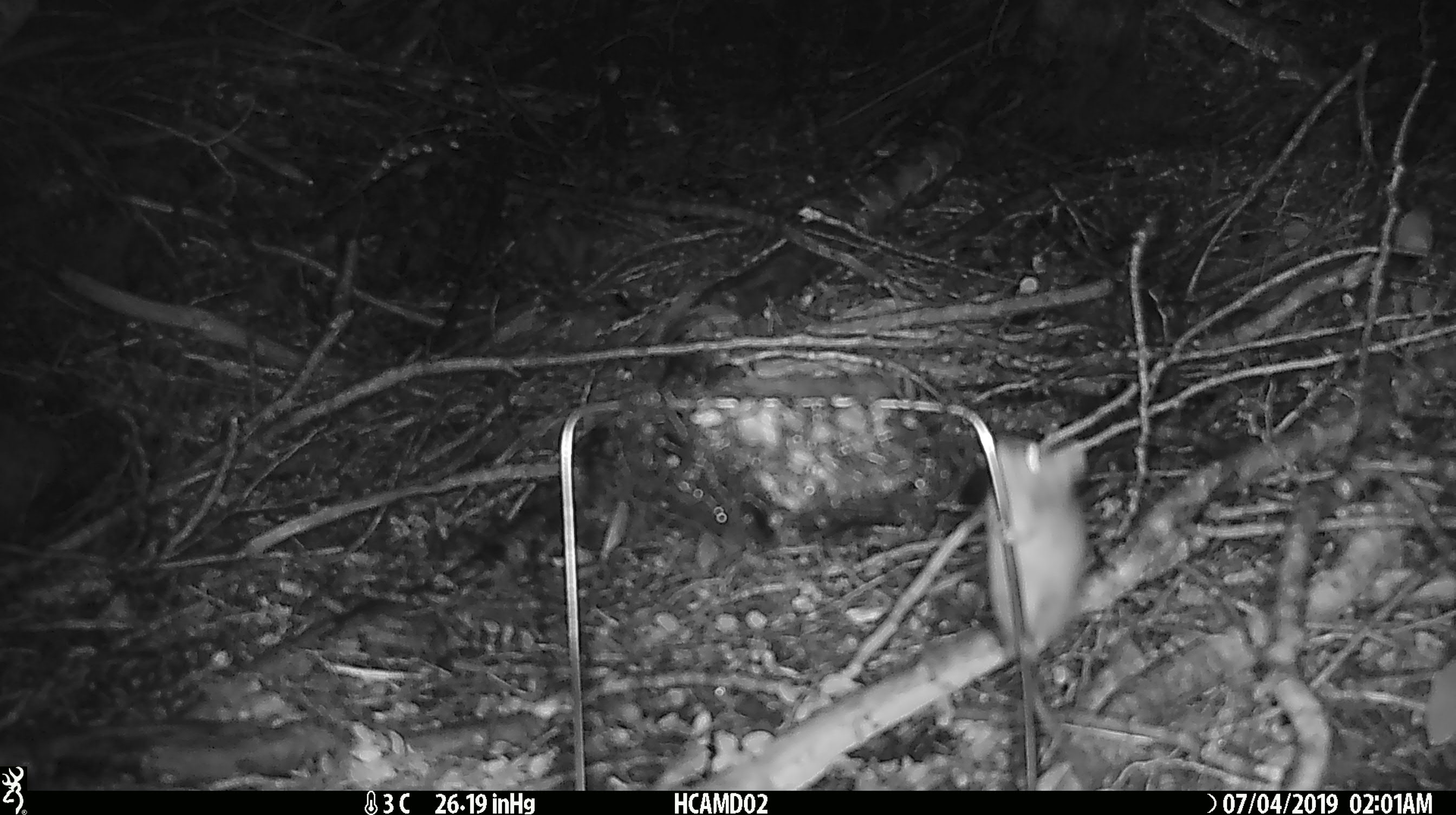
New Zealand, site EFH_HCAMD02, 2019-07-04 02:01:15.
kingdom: Animalia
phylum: Chordata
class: Mammalia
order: Rodentia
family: Muridae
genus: Mus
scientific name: Mus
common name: mouse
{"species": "mouse (Mus)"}